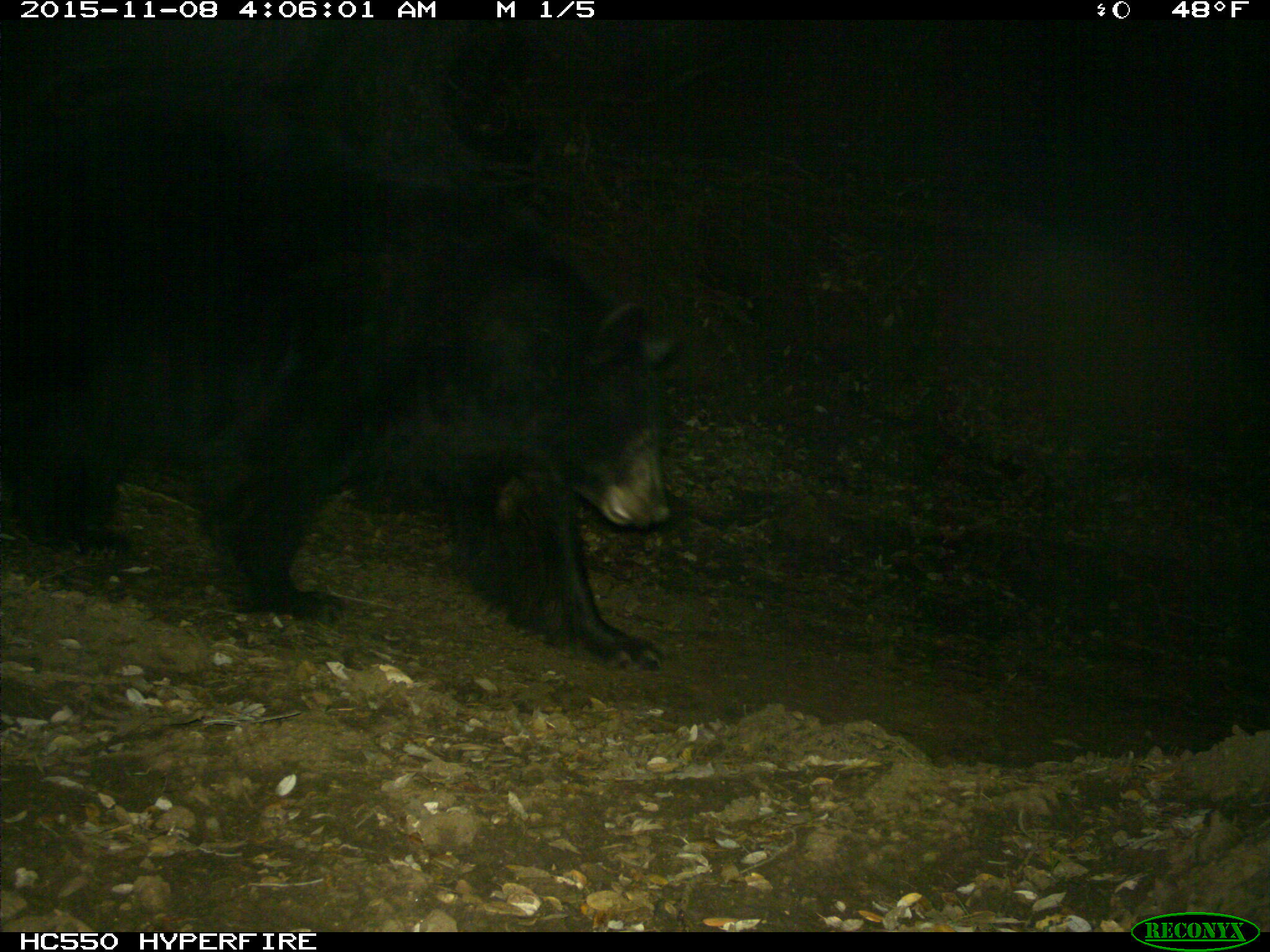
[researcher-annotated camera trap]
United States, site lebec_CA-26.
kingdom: Animalia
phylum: Chordata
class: Mammalia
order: Carnivora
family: Ursidae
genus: Ursus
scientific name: Ursus americanus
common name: american black bear